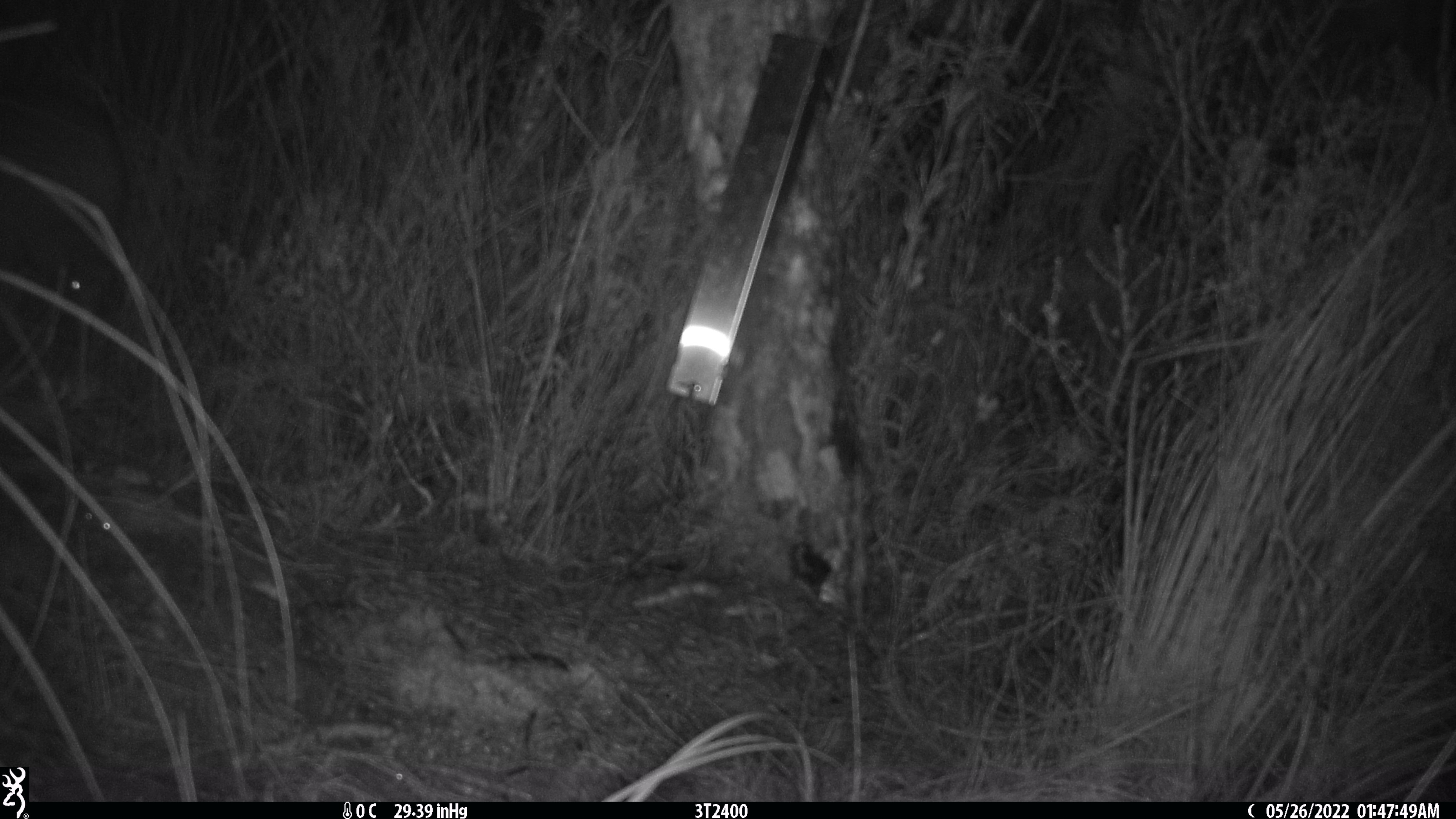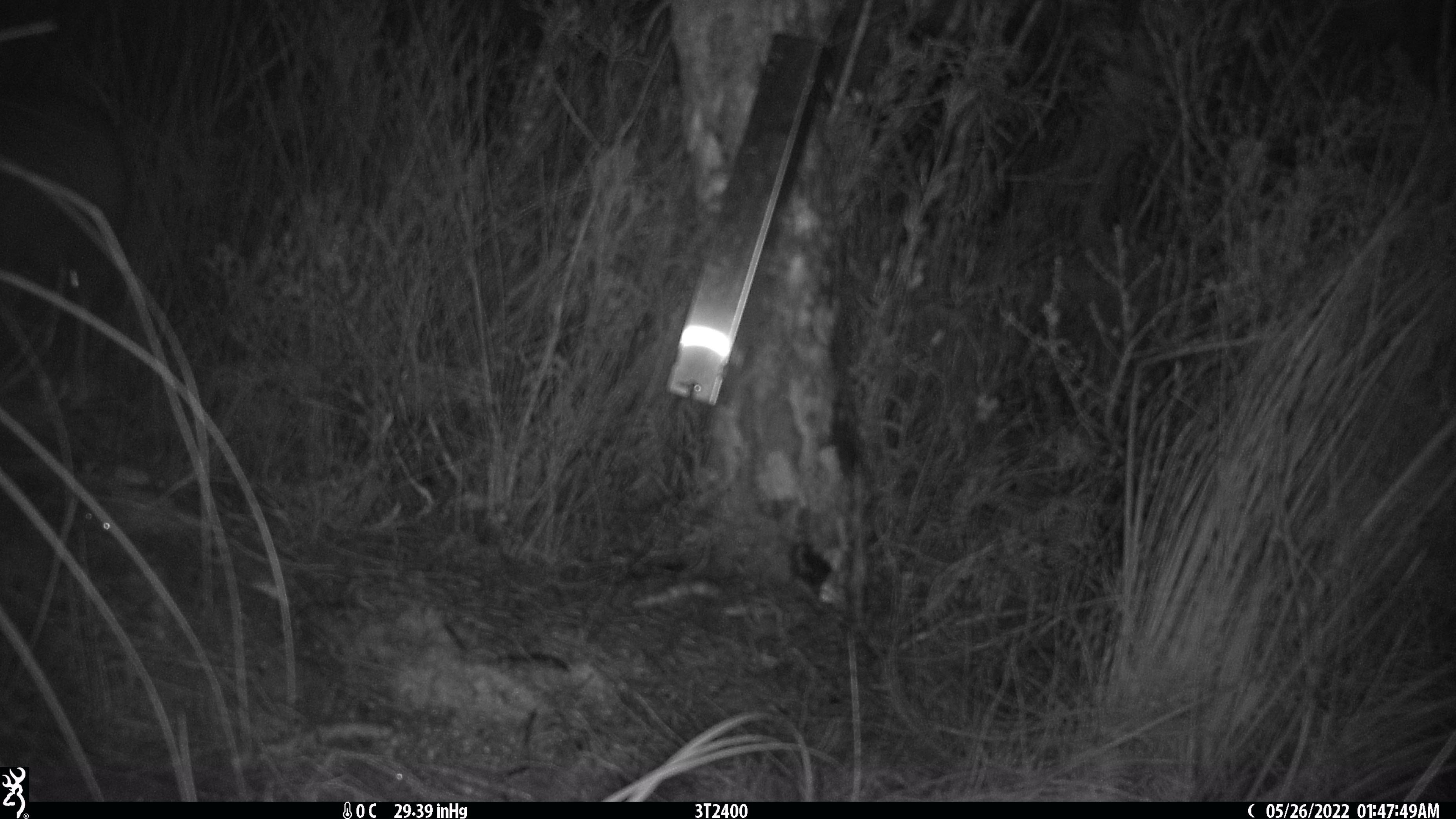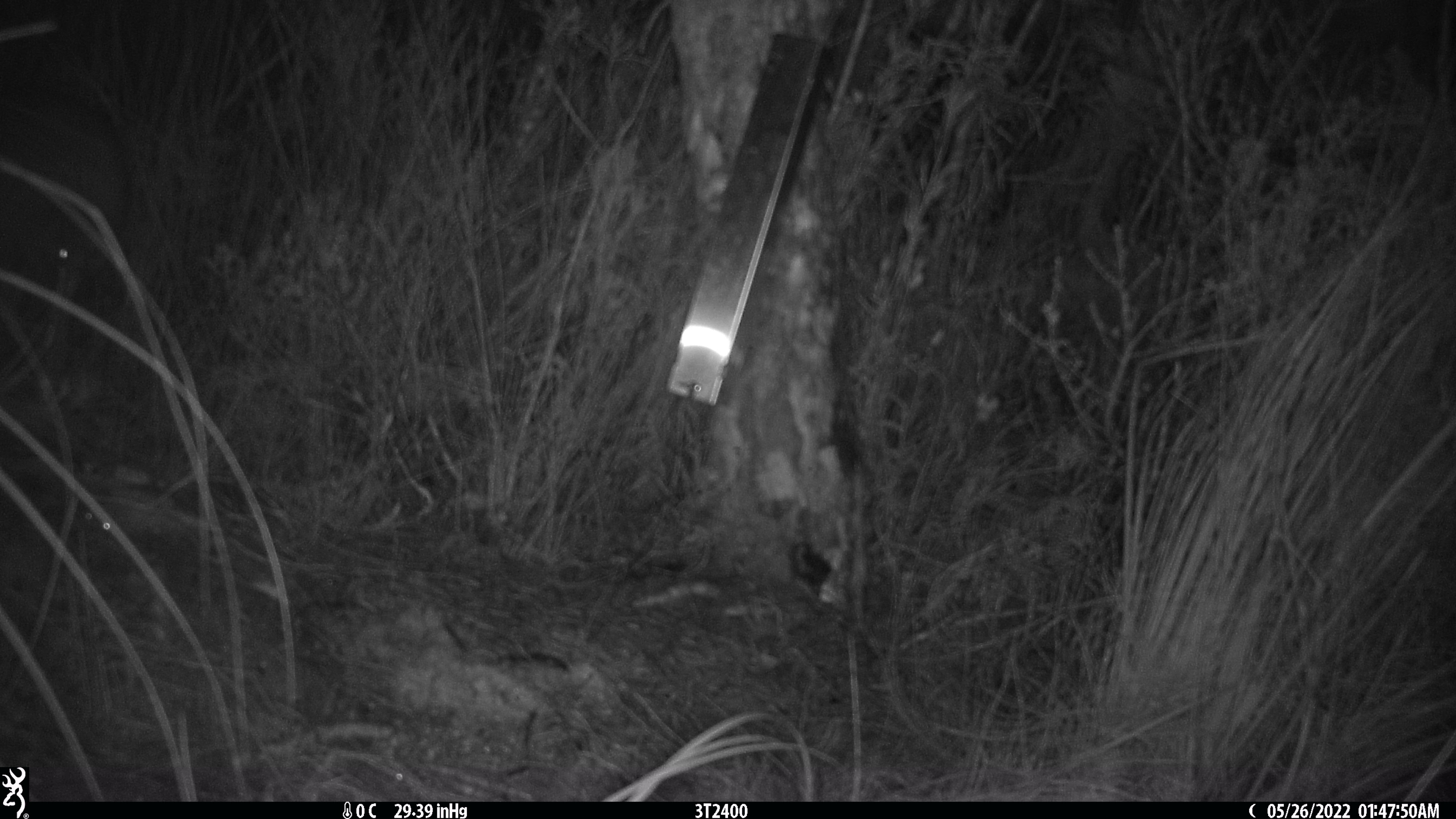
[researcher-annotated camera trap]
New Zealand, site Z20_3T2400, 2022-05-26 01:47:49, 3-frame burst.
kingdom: Animalia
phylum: Chordata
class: Aves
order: Apterygiformes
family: Apterygidae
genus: Apteryx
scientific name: Apteryx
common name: kiwi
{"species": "kiwi (Apteryx)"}